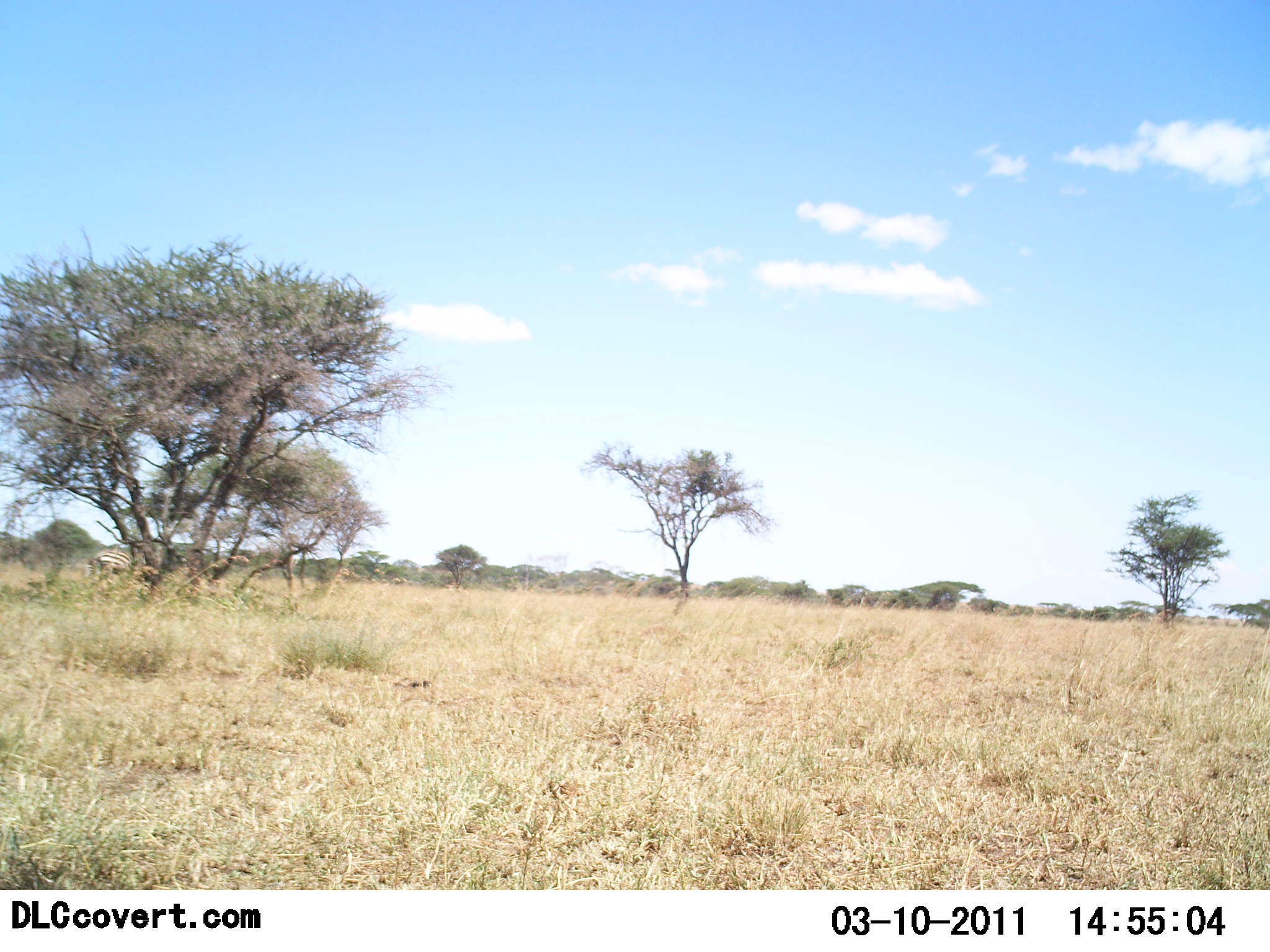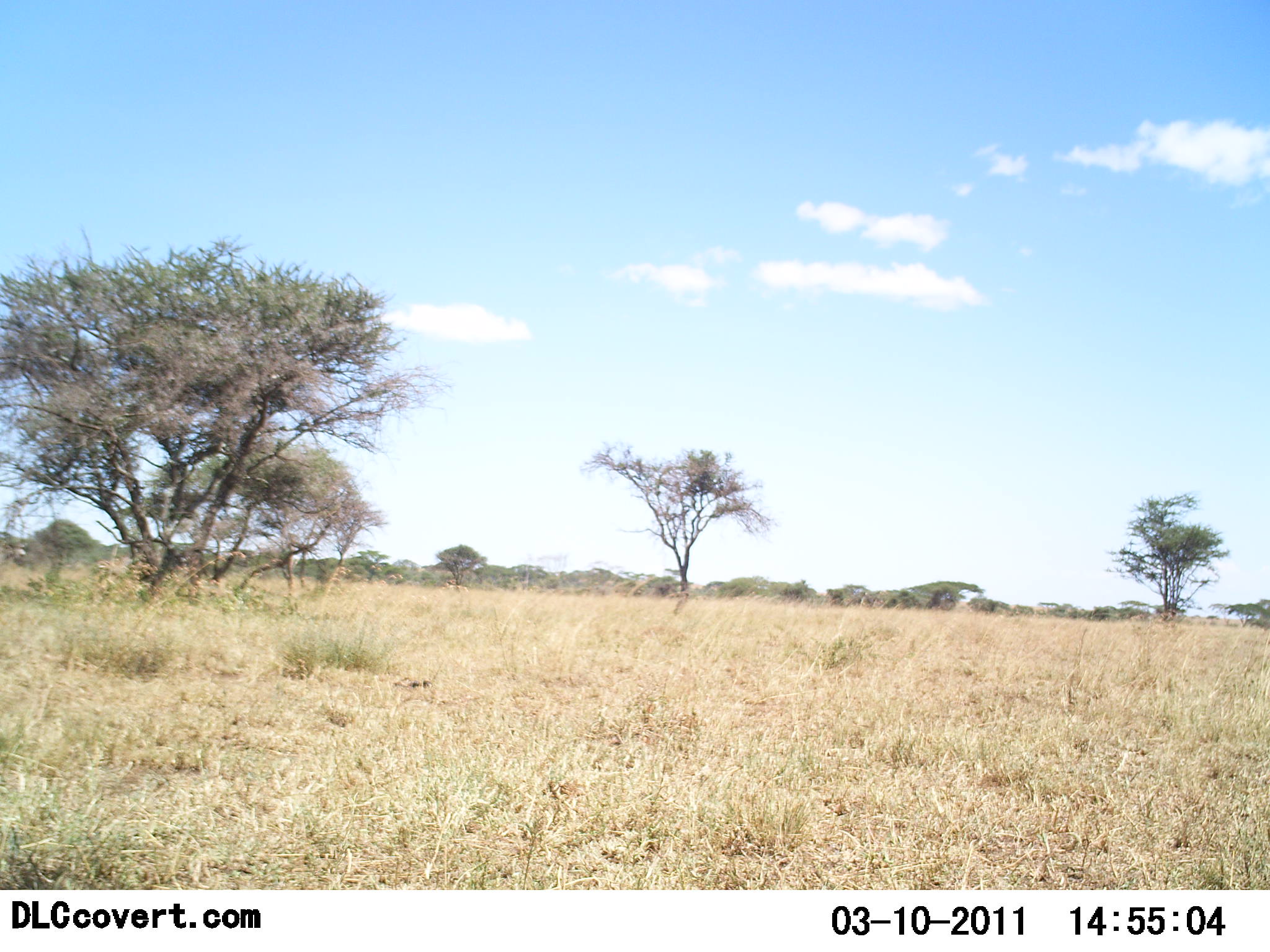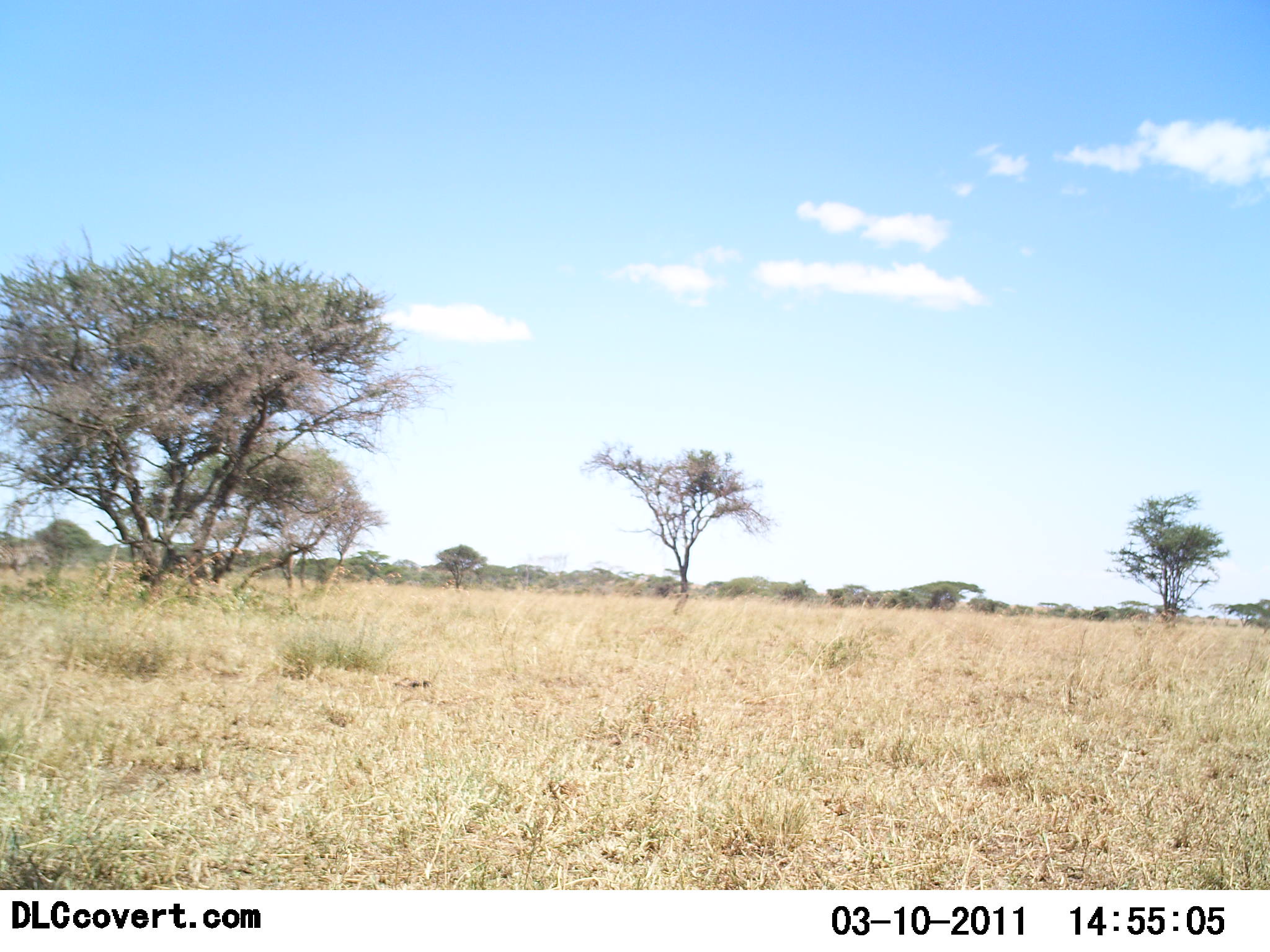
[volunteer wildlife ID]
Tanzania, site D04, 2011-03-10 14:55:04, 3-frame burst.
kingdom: Animalia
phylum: Chordata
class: Mammalia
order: Perissodactyla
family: Equidae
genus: Equus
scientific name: Equus quagga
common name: plains zebra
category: zebra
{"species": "zebra (plains zebra) (Equus quagga)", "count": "3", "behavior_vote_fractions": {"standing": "0%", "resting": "0%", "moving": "100%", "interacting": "0%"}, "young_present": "0%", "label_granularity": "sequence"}